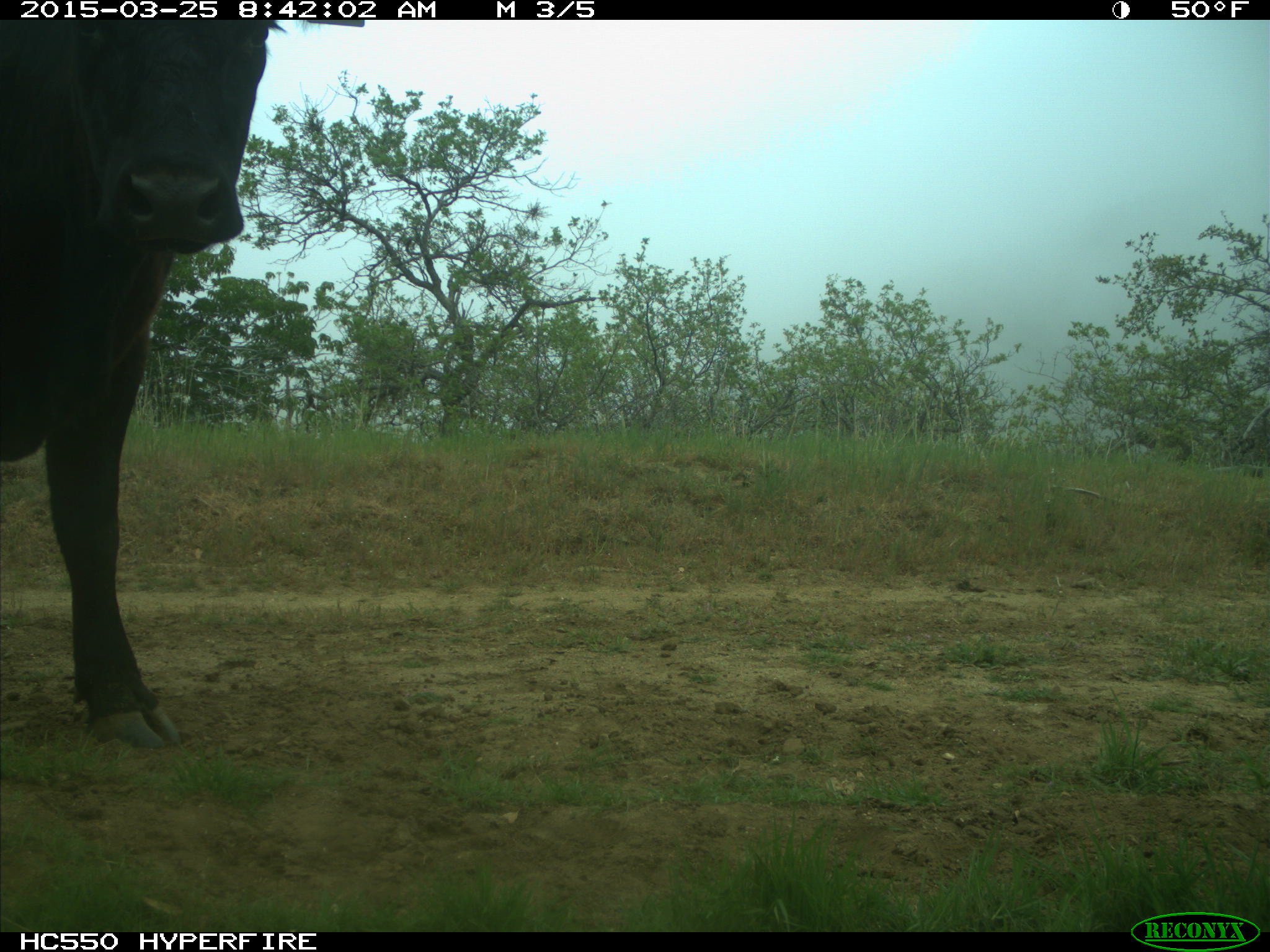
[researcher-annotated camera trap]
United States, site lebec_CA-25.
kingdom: Animalia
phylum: Chordata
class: Mammalia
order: Artiodactyla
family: Bovidae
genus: Bos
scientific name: Bos taurus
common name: domestic cow